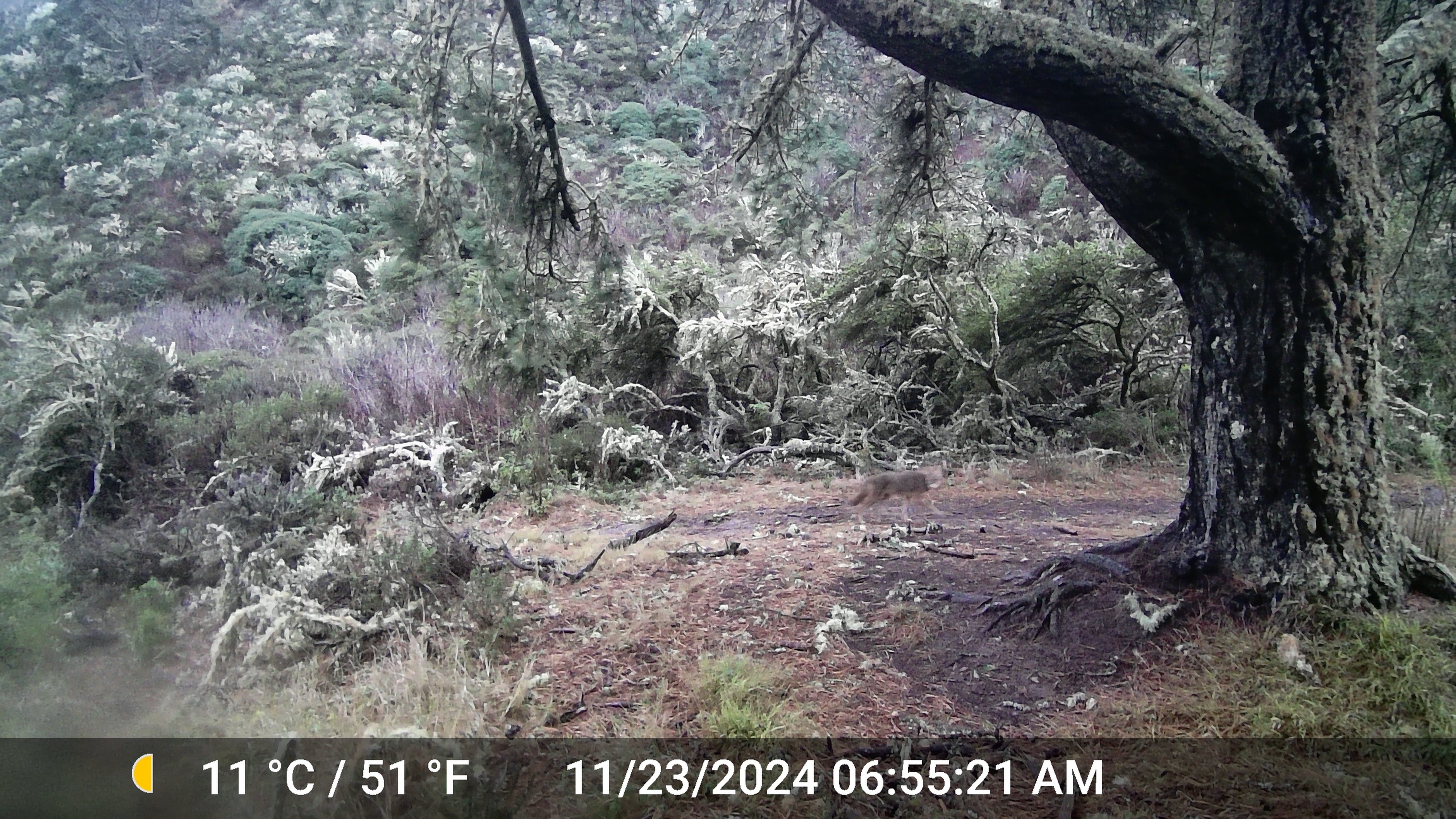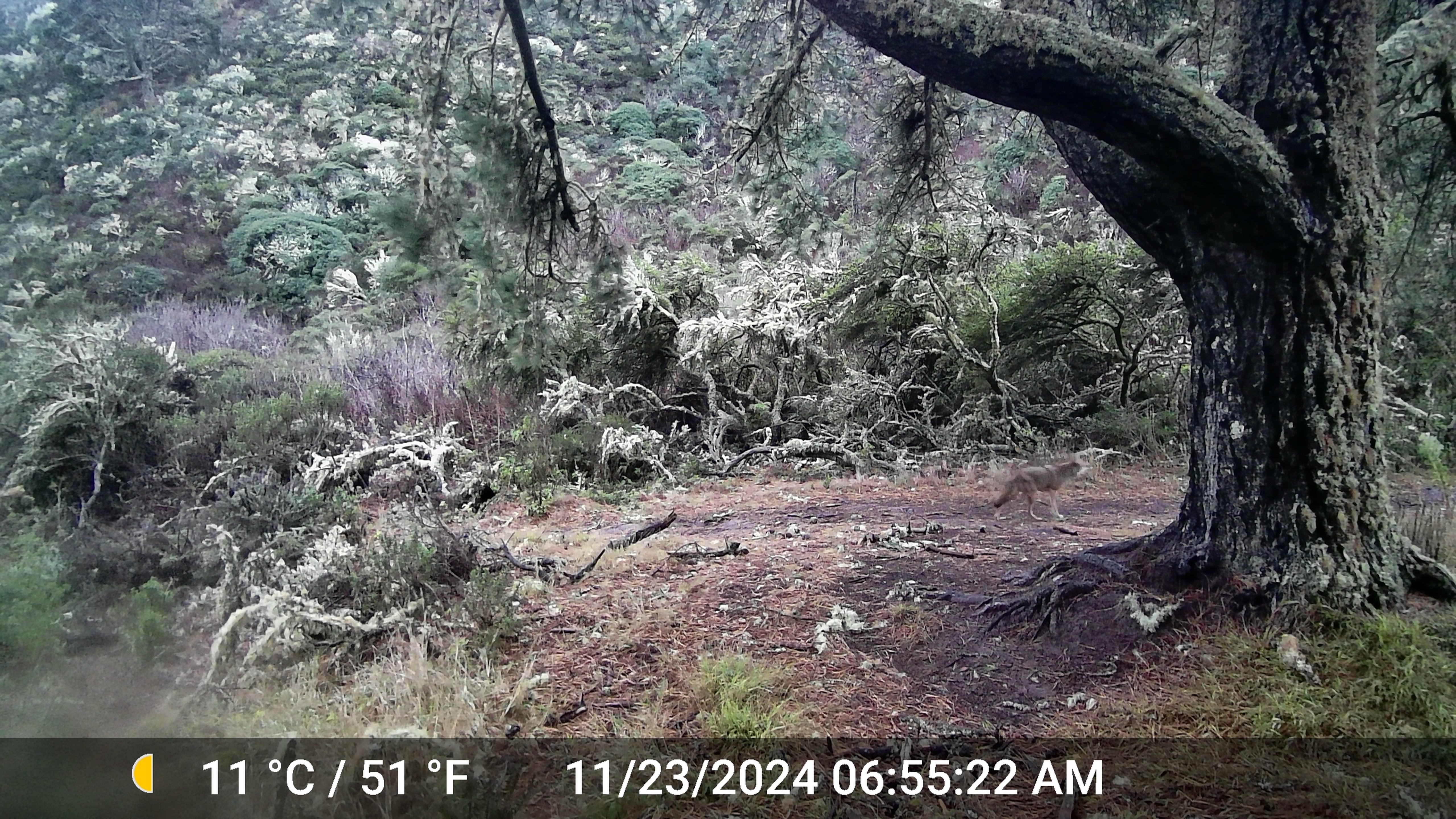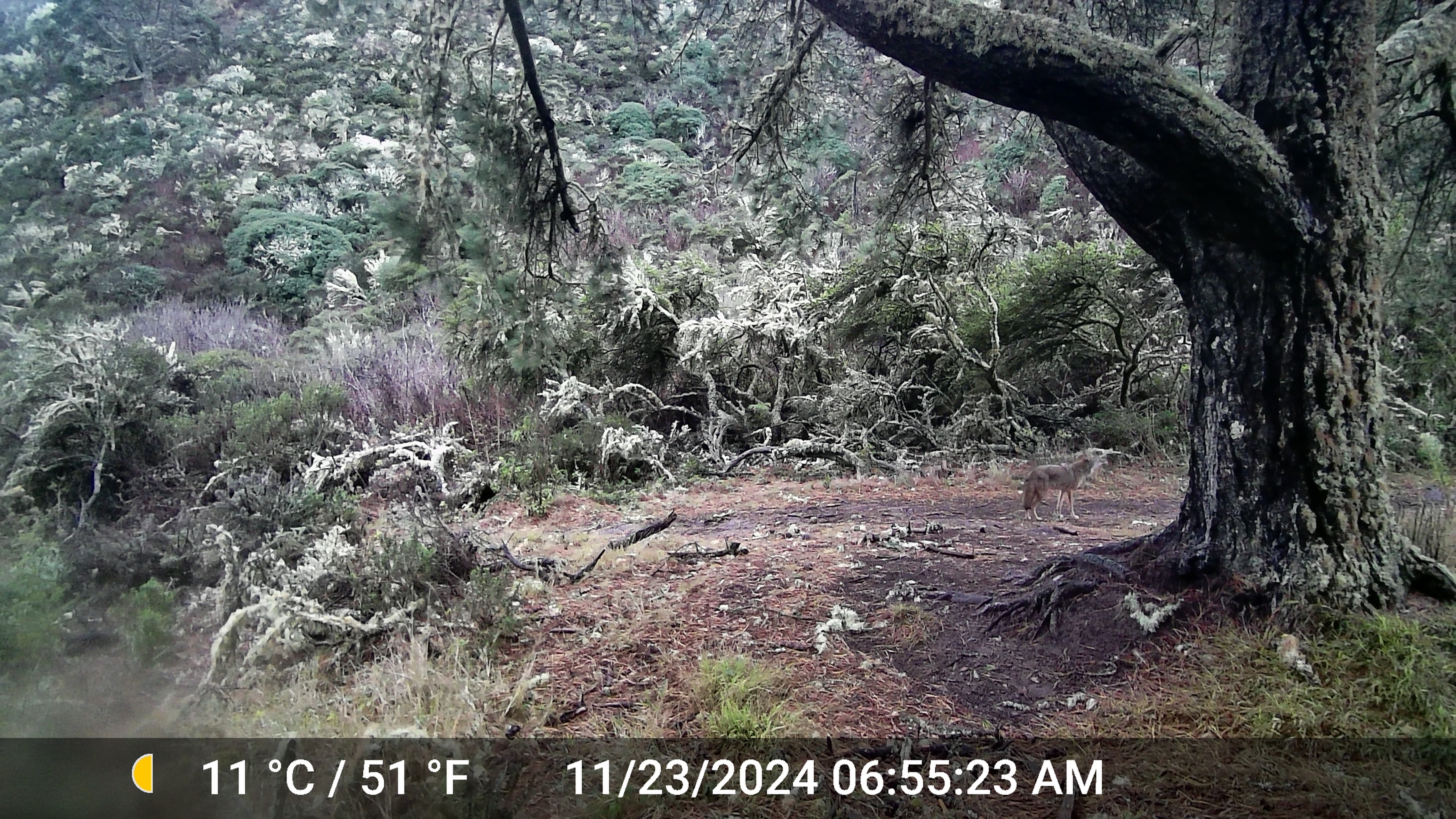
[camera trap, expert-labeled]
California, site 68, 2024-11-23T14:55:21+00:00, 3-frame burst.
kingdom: Animalia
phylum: Chordata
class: Mammalia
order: Carnivora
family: Canidae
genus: Canis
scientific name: Canis latrans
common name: coyote